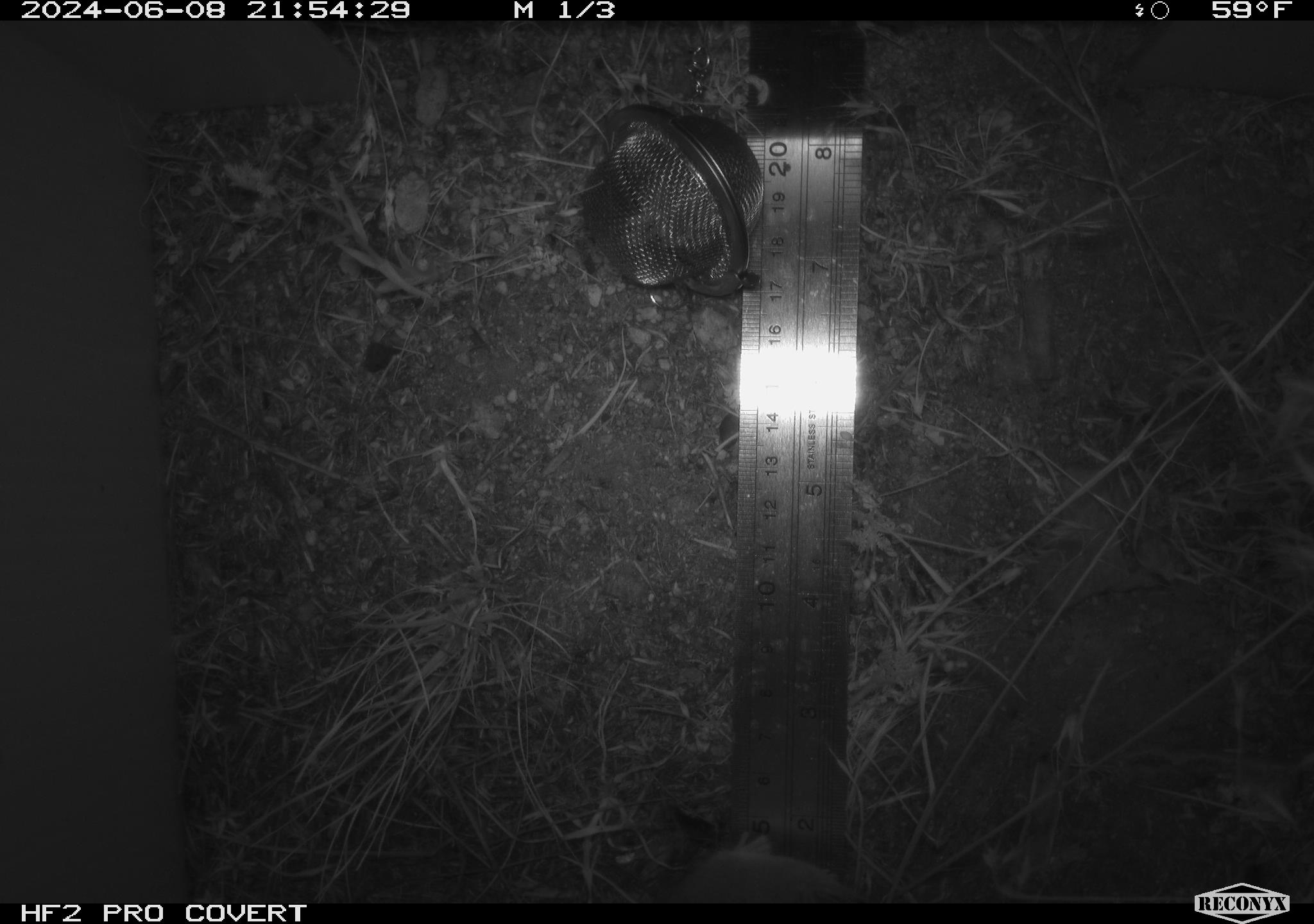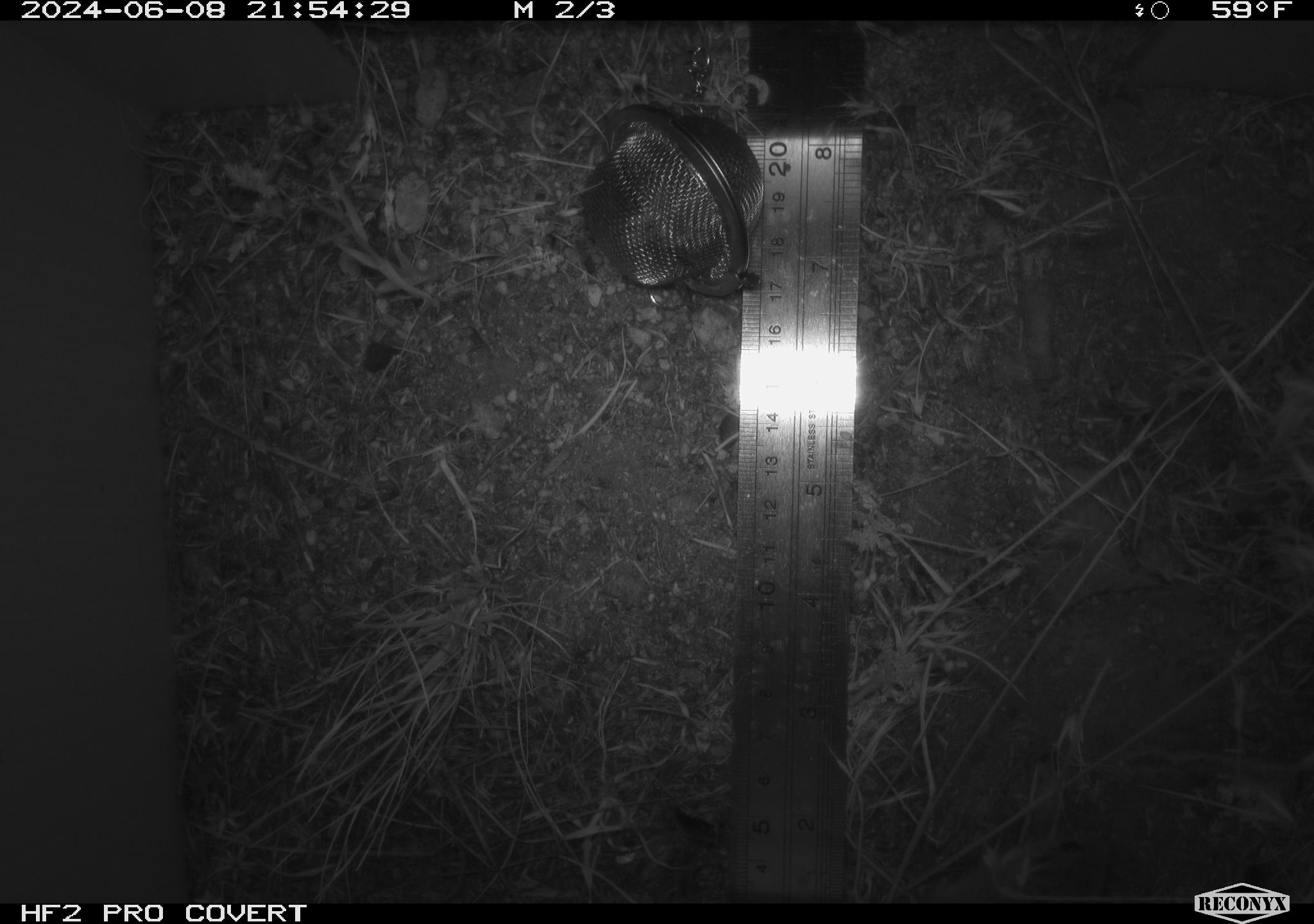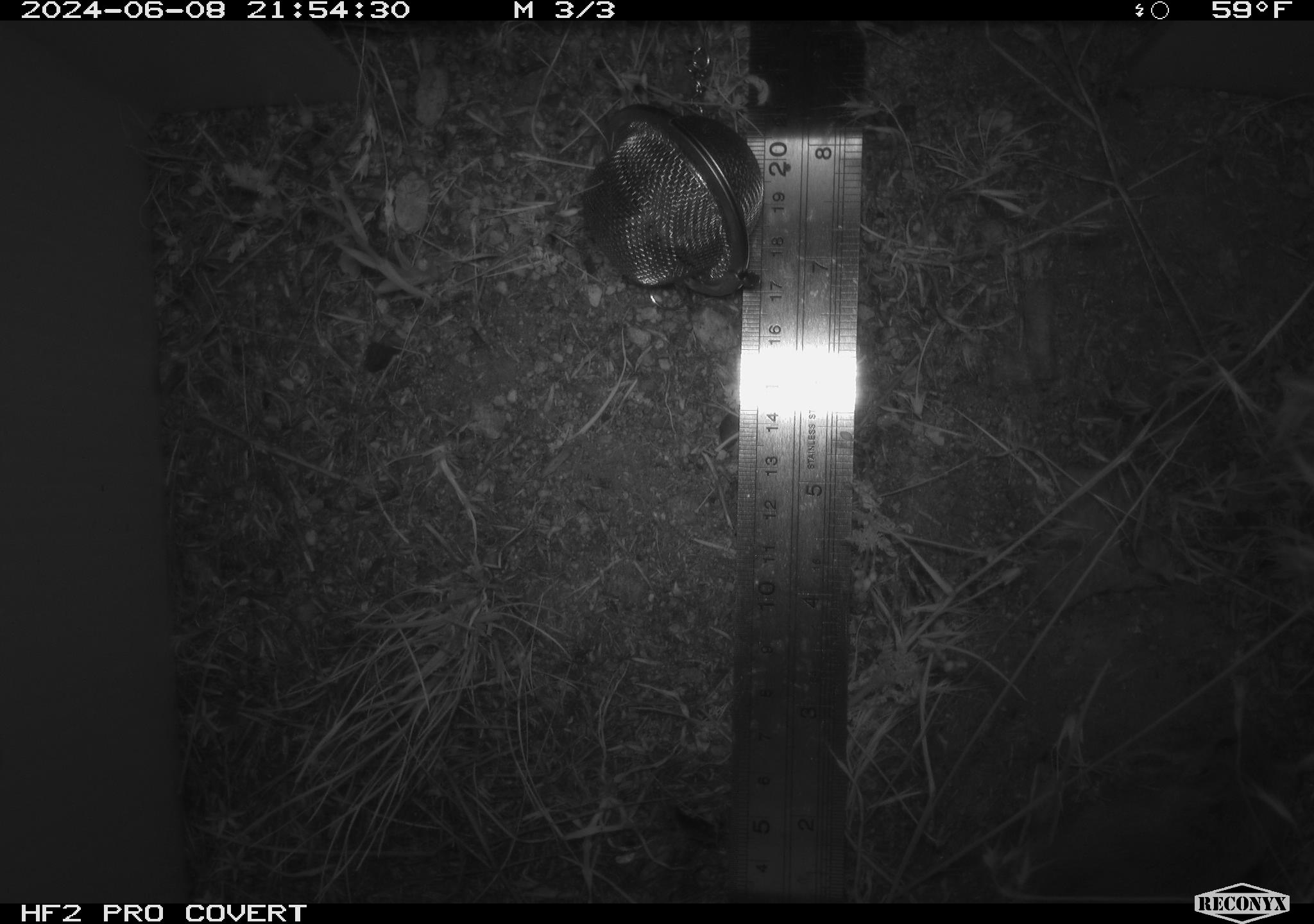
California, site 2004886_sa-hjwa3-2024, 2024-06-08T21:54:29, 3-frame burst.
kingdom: Animalia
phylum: Chordata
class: Mammalia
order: Rodentia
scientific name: Rodentia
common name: rodent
Rodent (Rodentia).